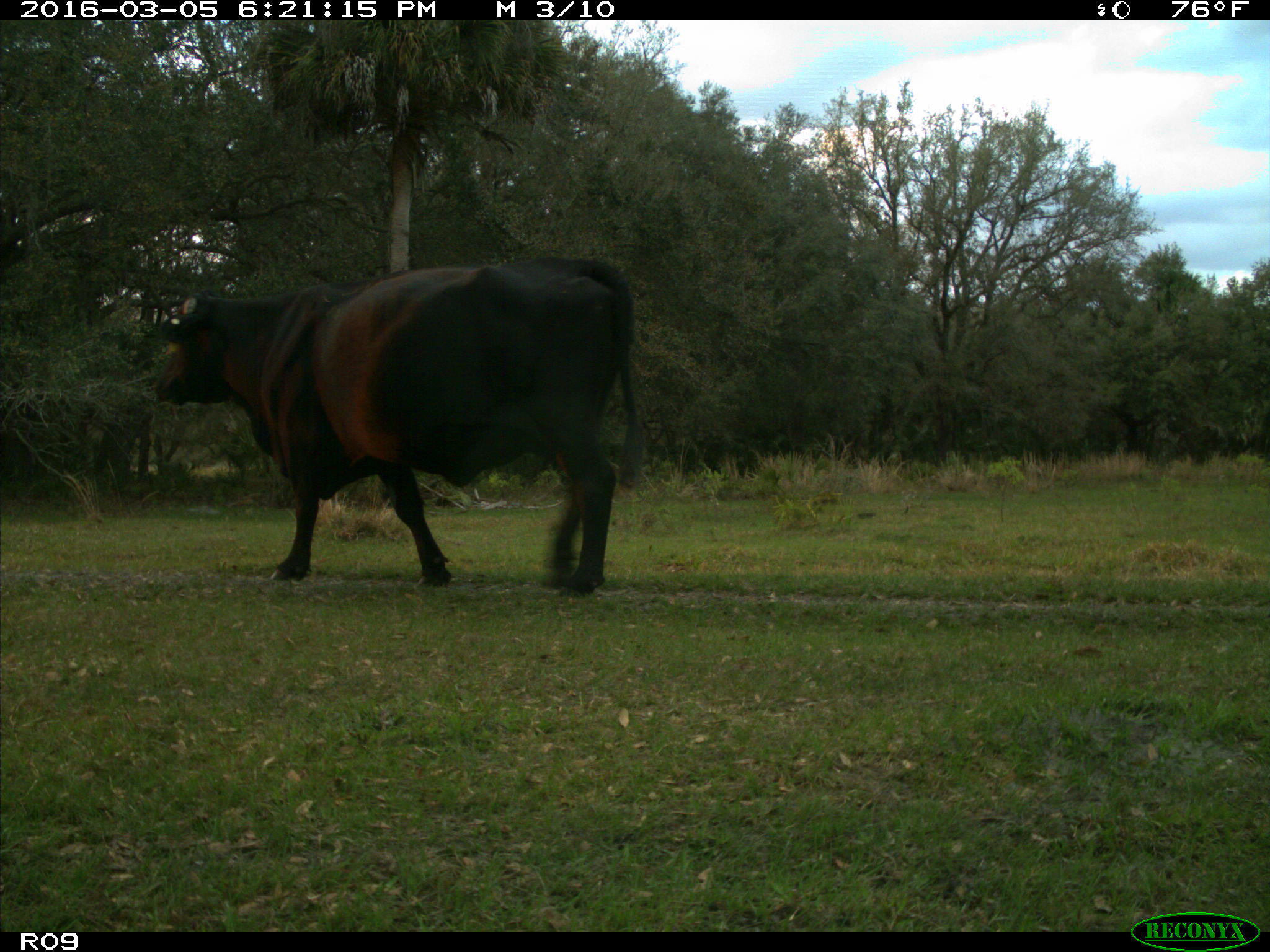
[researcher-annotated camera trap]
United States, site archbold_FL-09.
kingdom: Animalia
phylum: Chordata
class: Mammalia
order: Artiodactyla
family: Bovidae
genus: Bos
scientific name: Bos taurus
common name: domestic cow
Bos taurus (domestic cow).